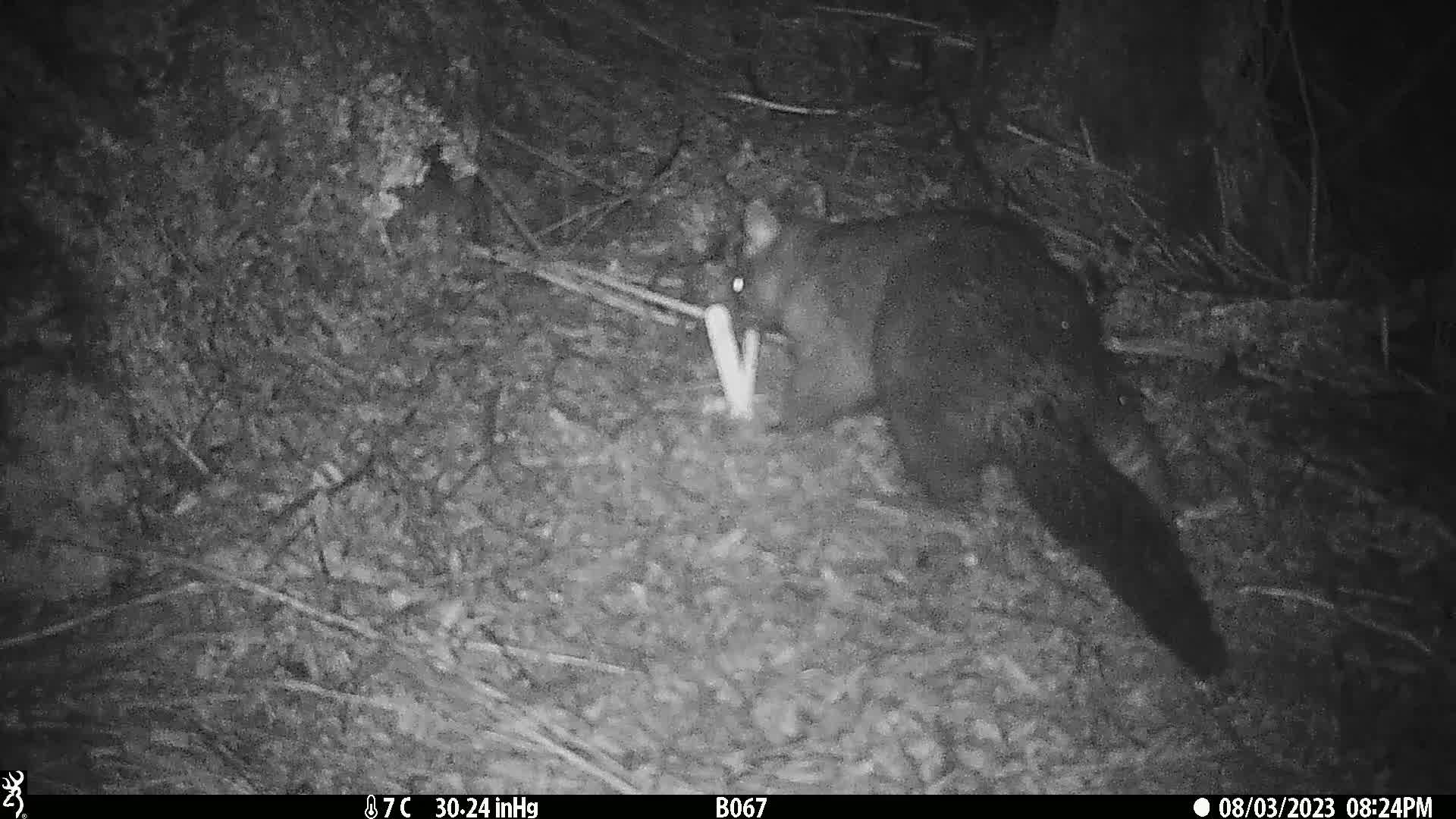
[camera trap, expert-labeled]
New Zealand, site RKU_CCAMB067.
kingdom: Animalia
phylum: Chordata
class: Mammalia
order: Diprotodontia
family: Phalangeridae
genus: Trichosurus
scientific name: Trichosurus vulpecula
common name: common brushtail possum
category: possum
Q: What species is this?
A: Possum (common brushtail possum) (Trichosurus vulpecula).